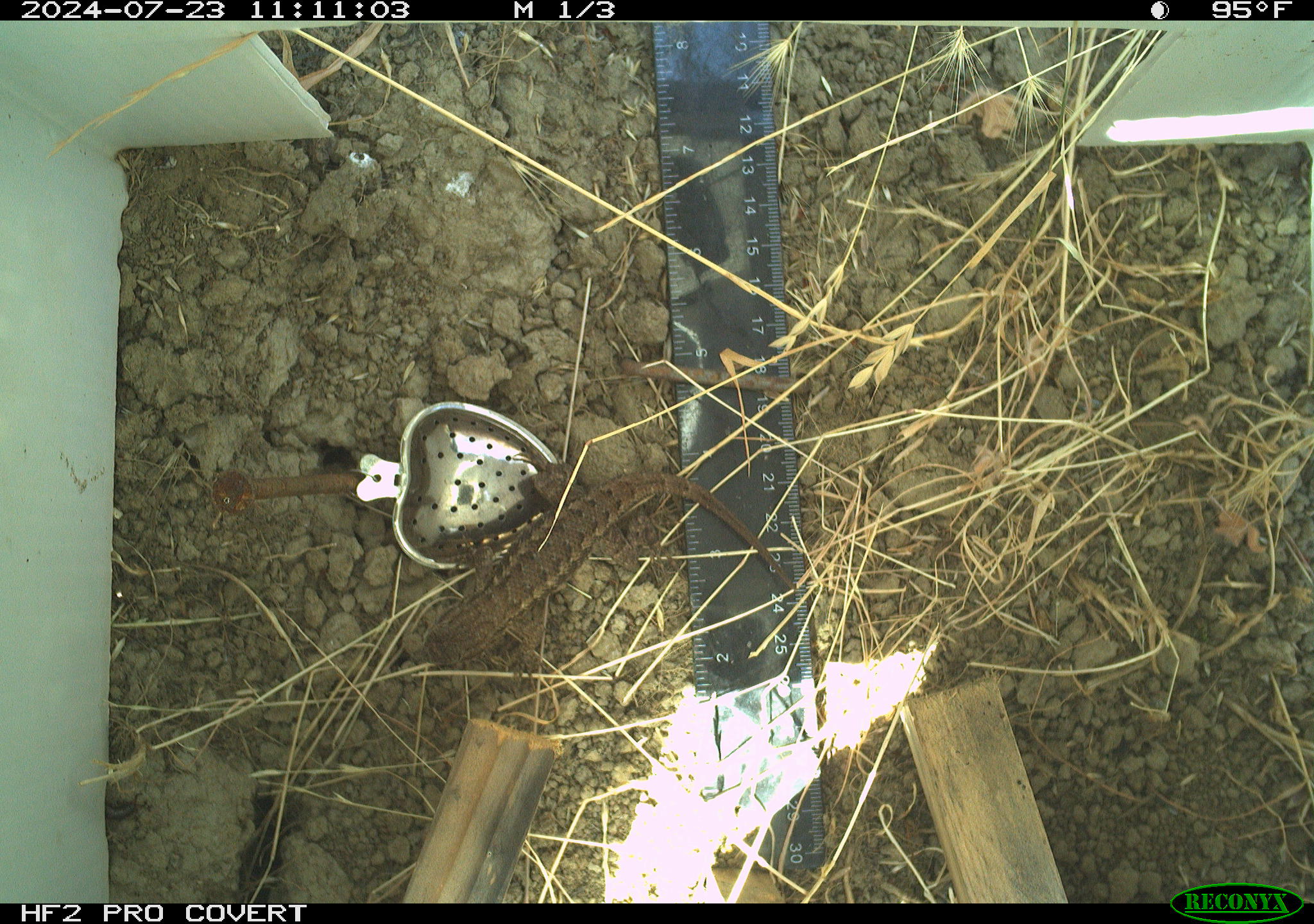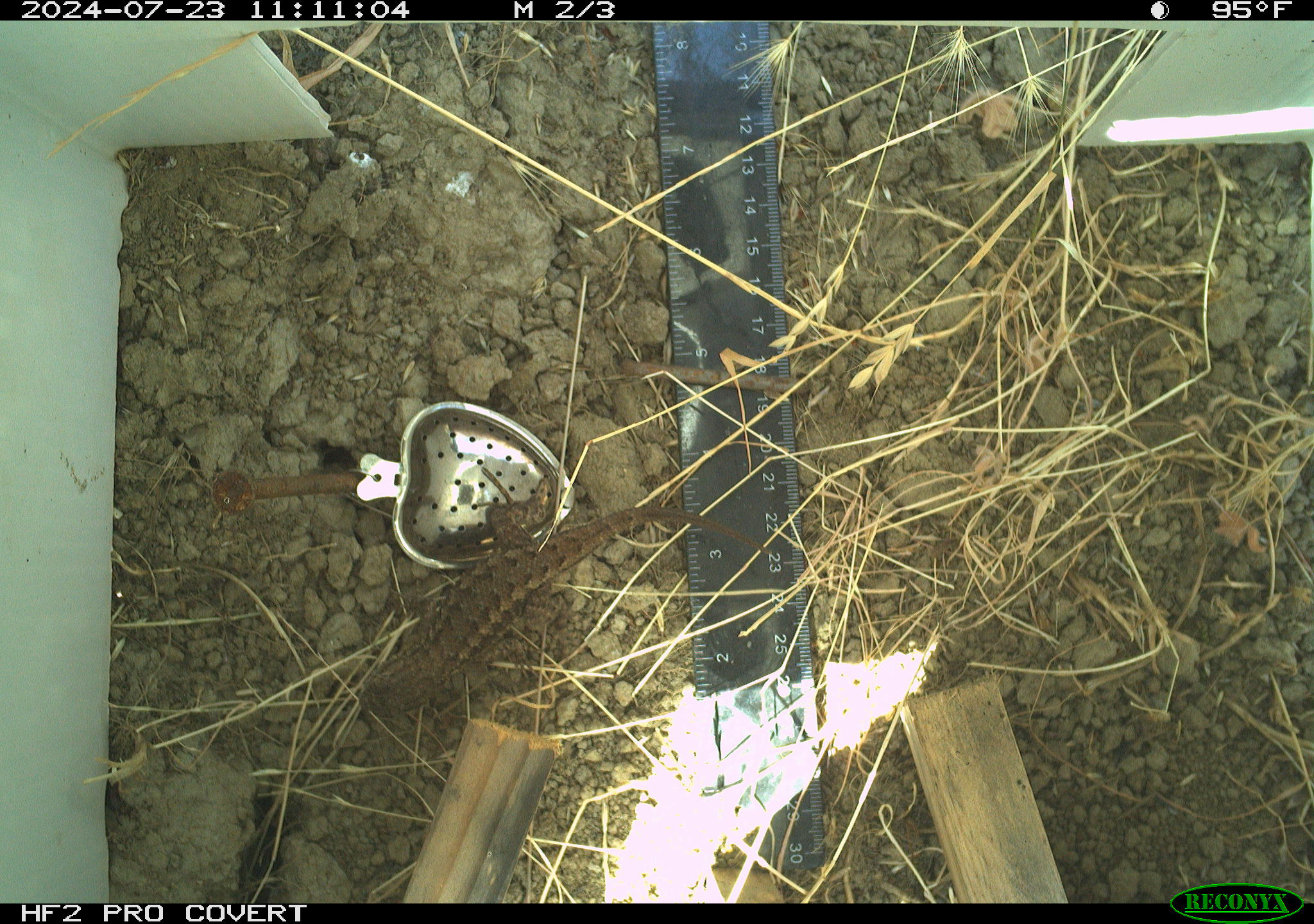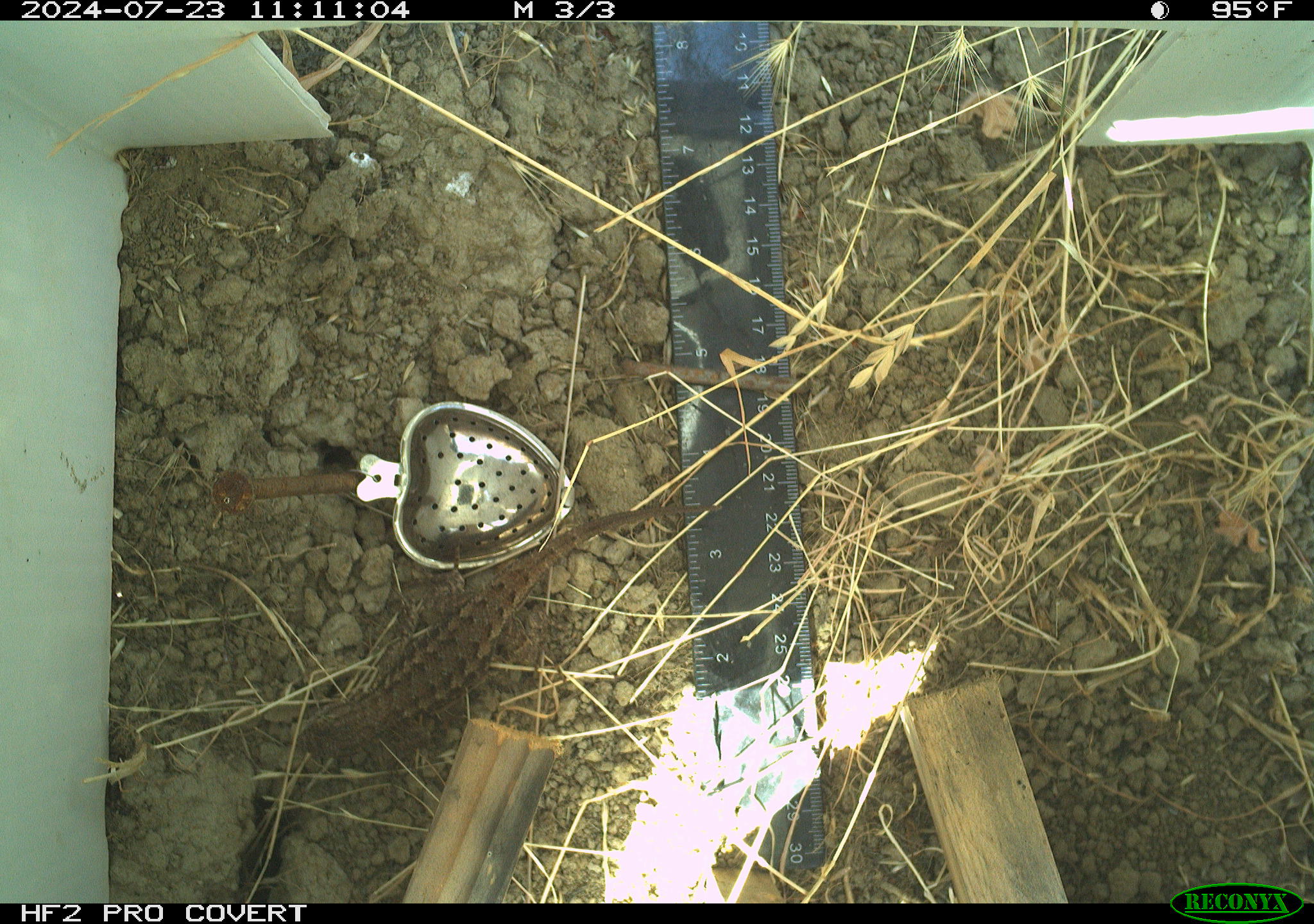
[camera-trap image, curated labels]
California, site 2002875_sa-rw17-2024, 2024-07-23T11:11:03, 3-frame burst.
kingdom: Animalia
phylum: Chordata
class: Reptilia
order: Squamata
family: Phrynosomatidae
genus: Sceloporus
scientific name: Sceloporus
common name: spiny lizards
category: sceloporus species